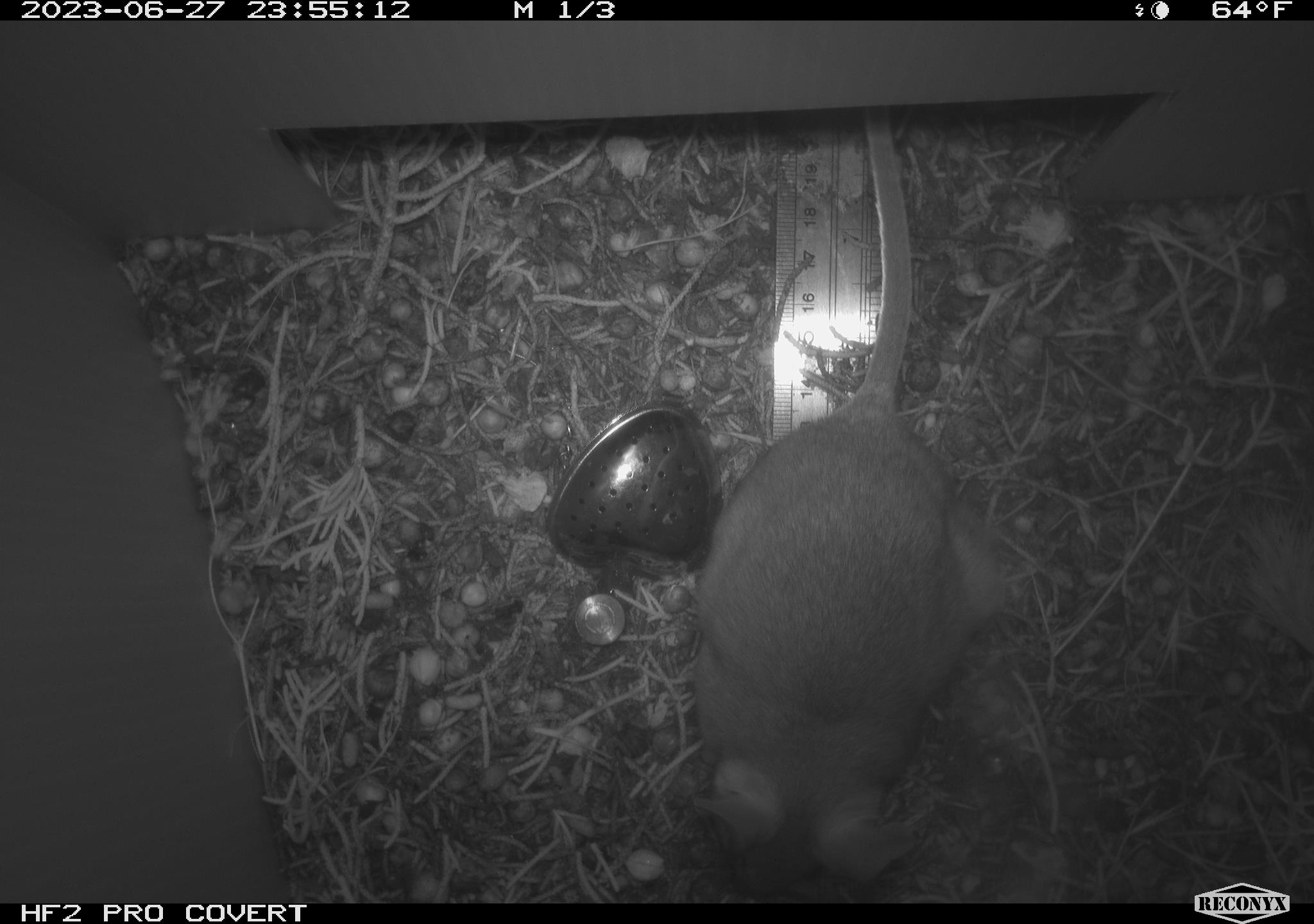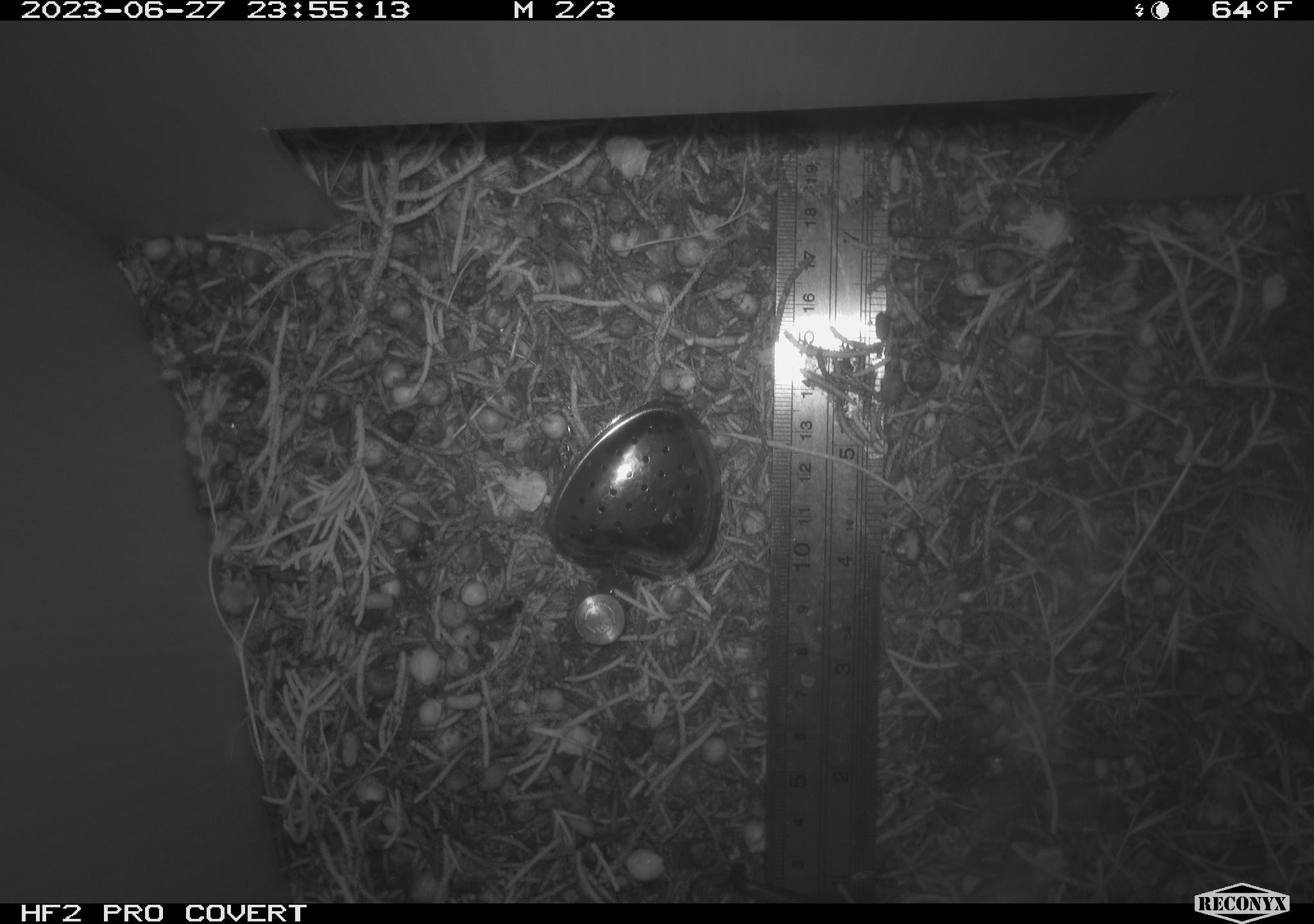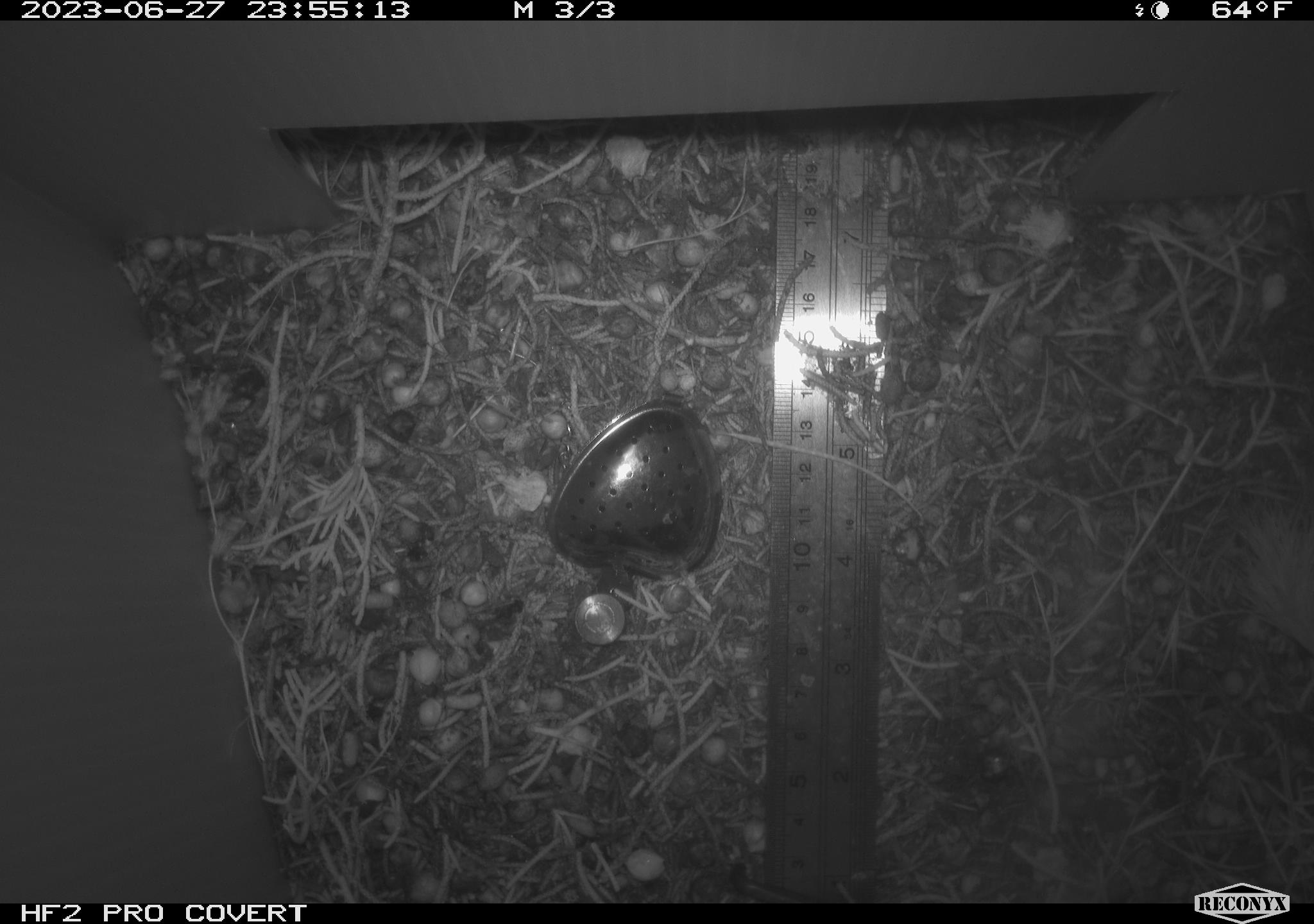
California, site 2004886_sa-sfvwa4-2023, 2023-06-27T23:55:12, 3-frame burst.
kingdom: Animalia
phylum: Chordata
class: Mammalia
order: Rodentia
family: Cricetidae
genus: Neotoma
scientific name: Neotoma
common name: pack rat or woodrat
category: neotoma species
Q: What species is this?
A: Neotoma species (pack rat or woodrat) (Neotoma).